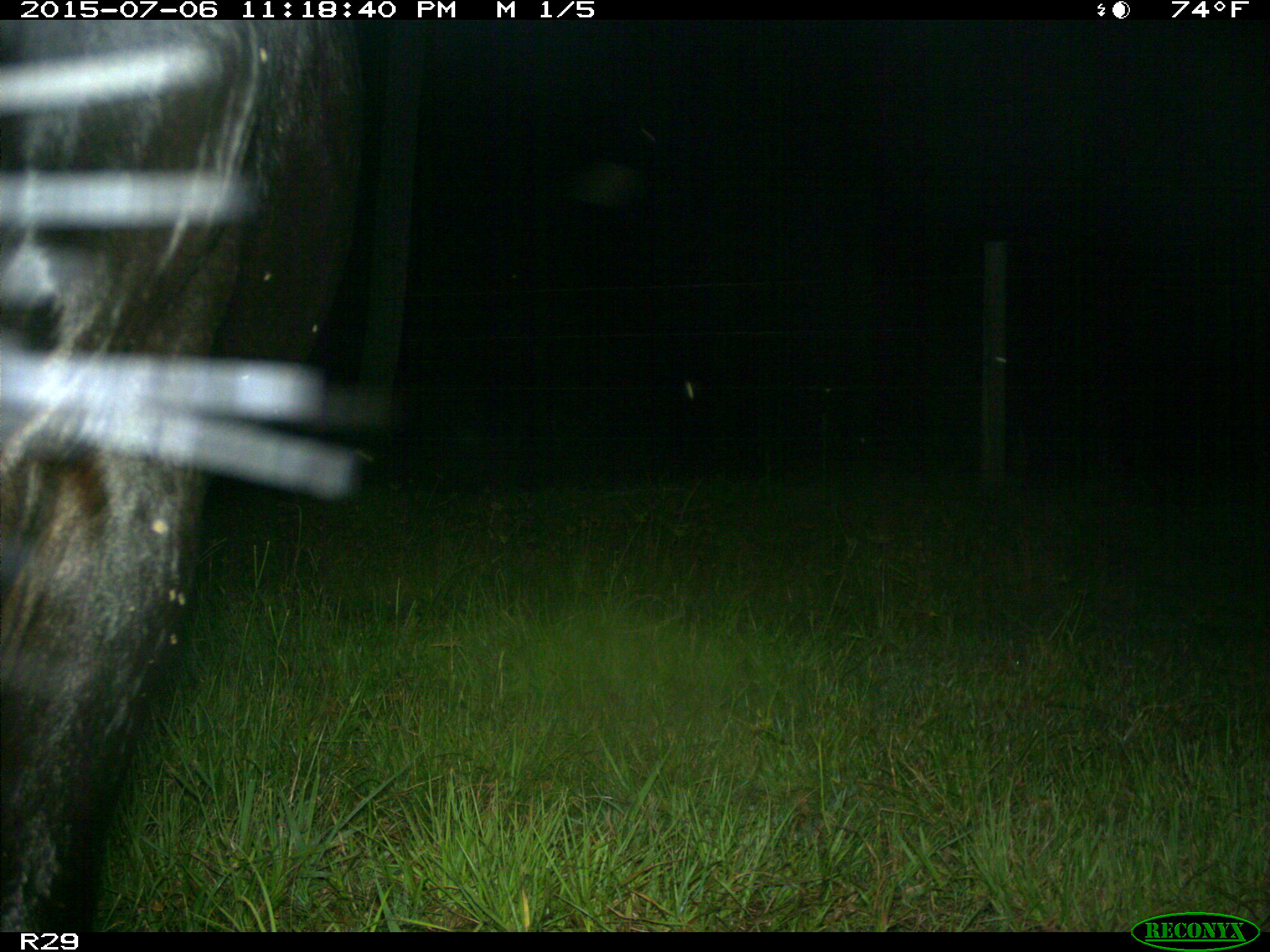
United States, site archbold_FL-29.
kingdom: Animalia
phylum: Chordata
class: Mammalia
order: Artiodactyla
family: Bovidae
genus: Bos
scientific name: Bos taurus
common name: domestic cow